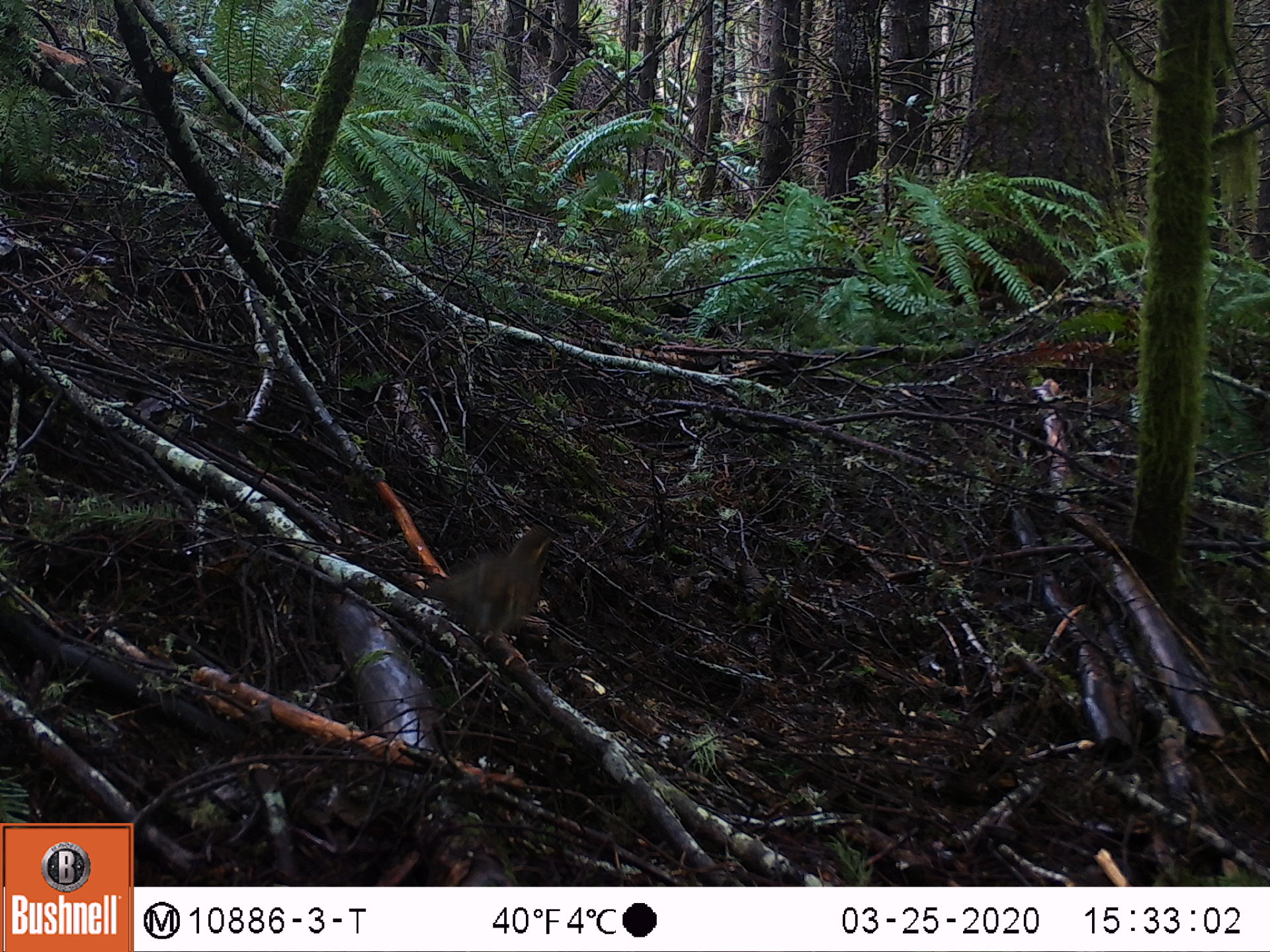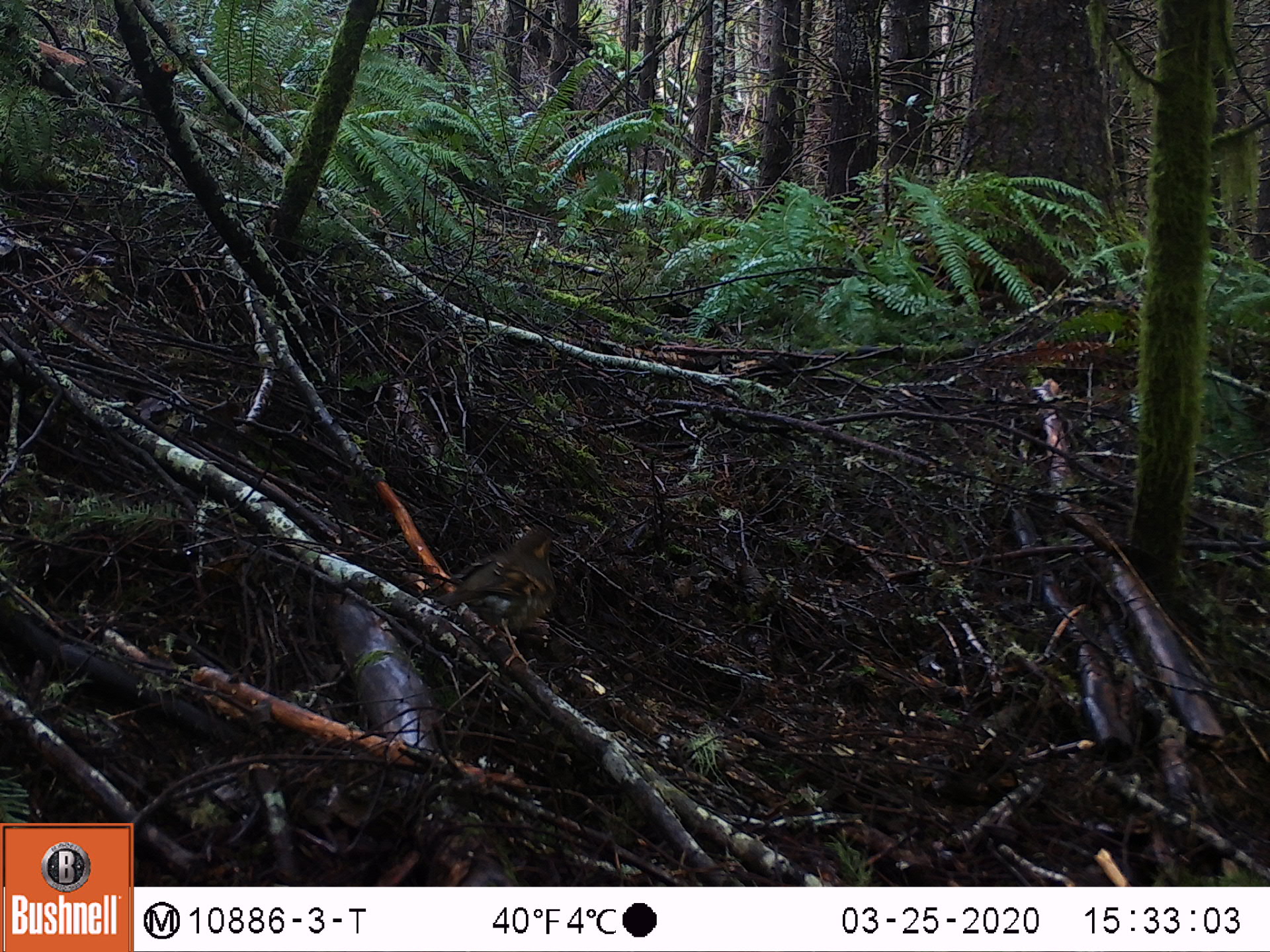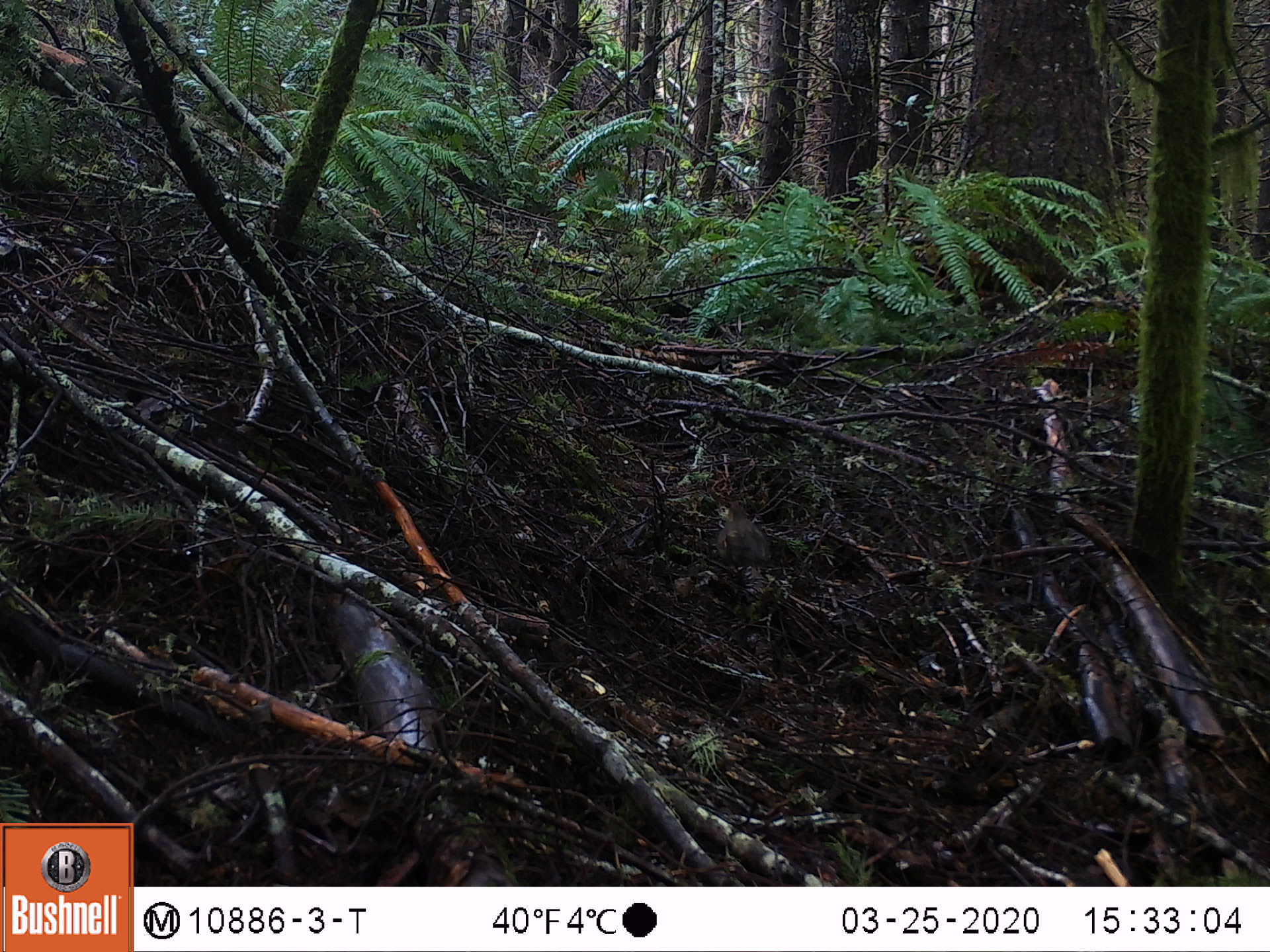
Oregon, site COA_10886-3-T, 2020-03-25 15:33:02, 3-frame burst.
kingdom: Animalia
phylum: Chordata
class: Aves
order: Passeriformes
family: Turdidae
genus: Ixoreus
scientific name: Ixoreus naevius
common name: varied thrush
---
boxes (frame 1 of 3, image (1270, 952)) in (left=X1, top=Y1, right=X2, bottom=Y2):
varied thrush: (left=405, top=523, right=556, bottom=660)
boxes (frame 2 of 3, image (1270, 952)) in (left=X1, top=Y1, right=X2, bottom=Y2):
varied thrush: (left=438, top=524, right=556, bottom=668)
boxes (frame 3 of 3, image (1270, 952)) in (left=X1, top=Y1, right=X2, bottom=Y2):
varied thrush: (left=720, top=497, right=774, bottom=583)